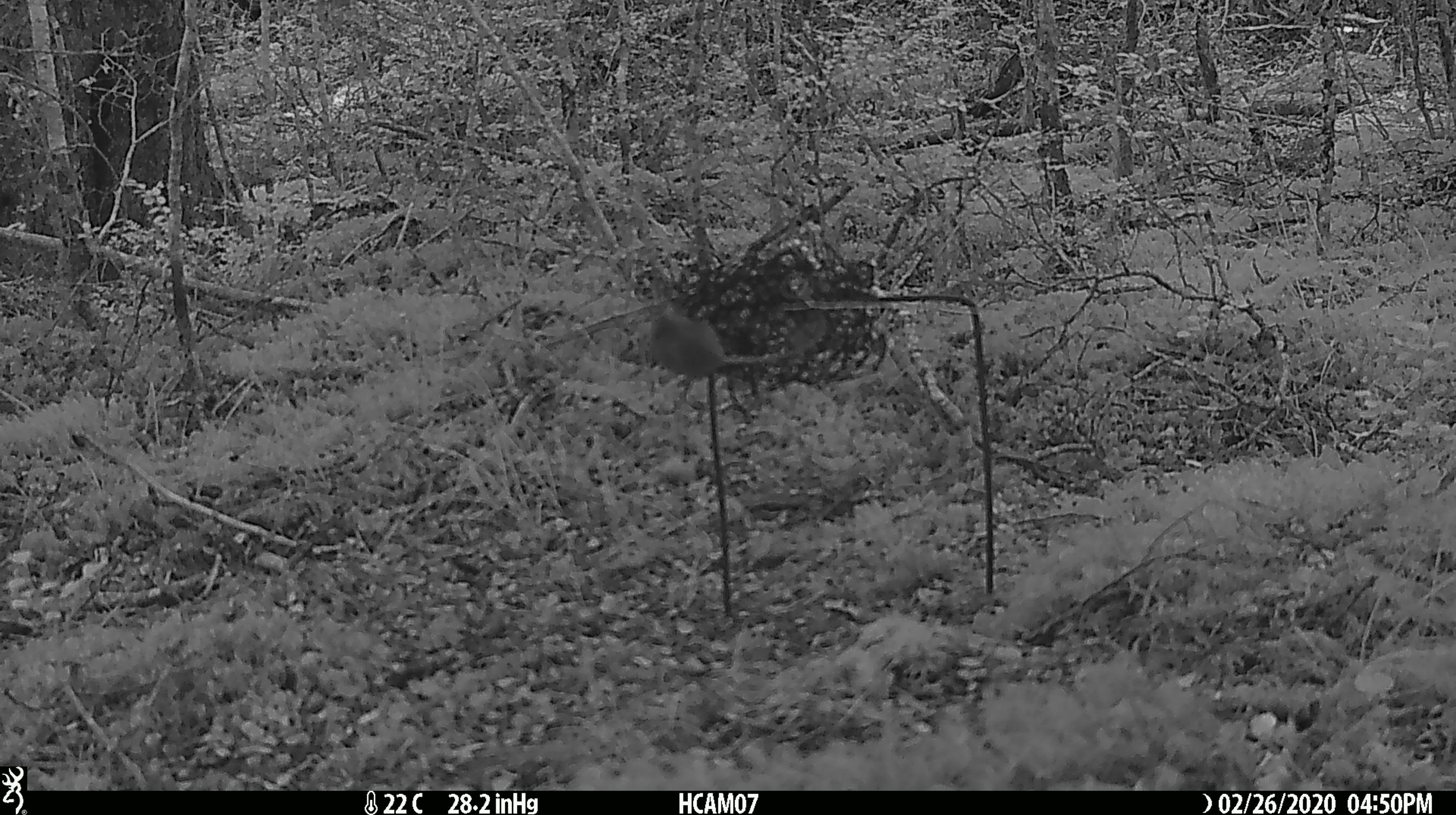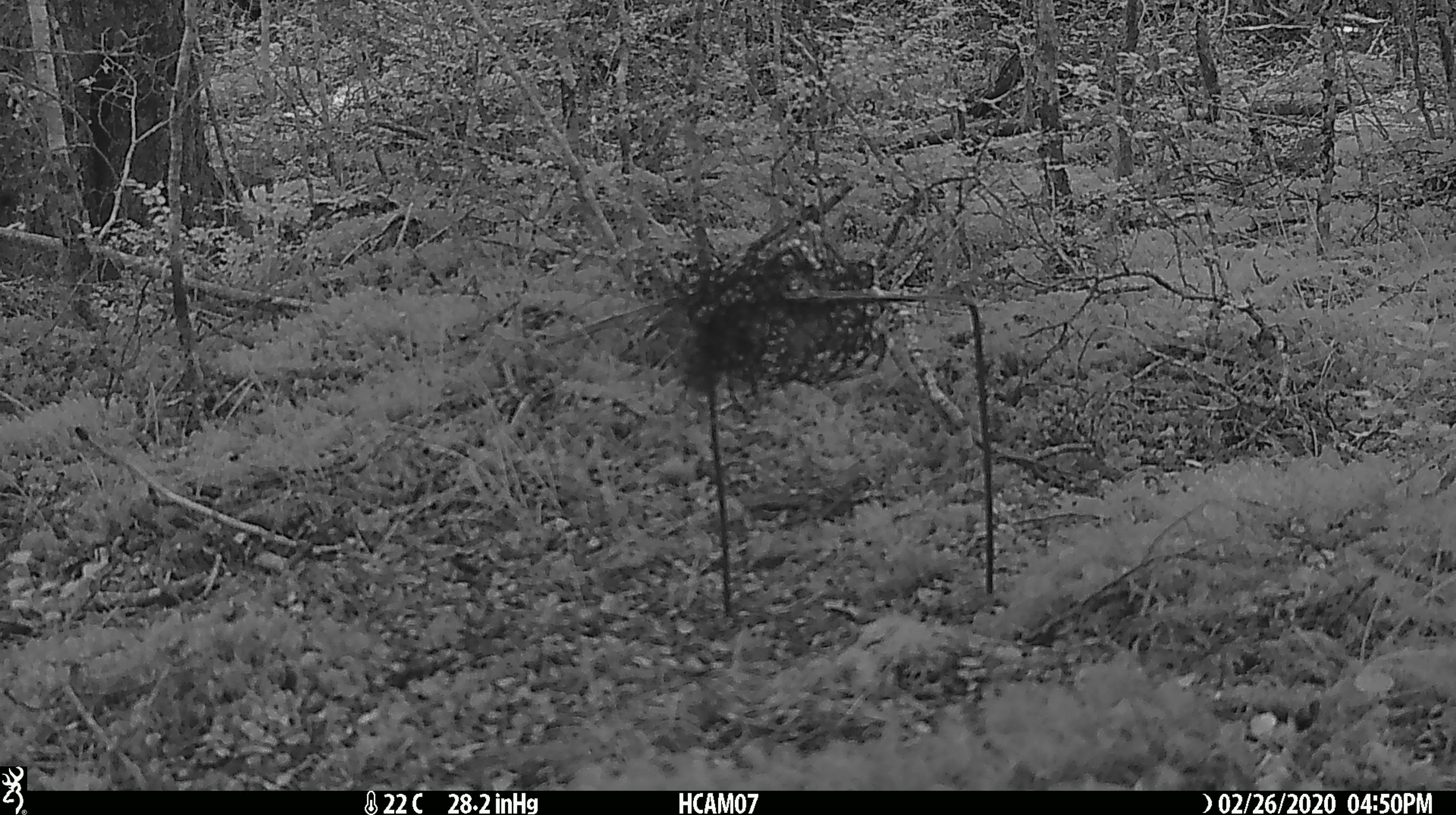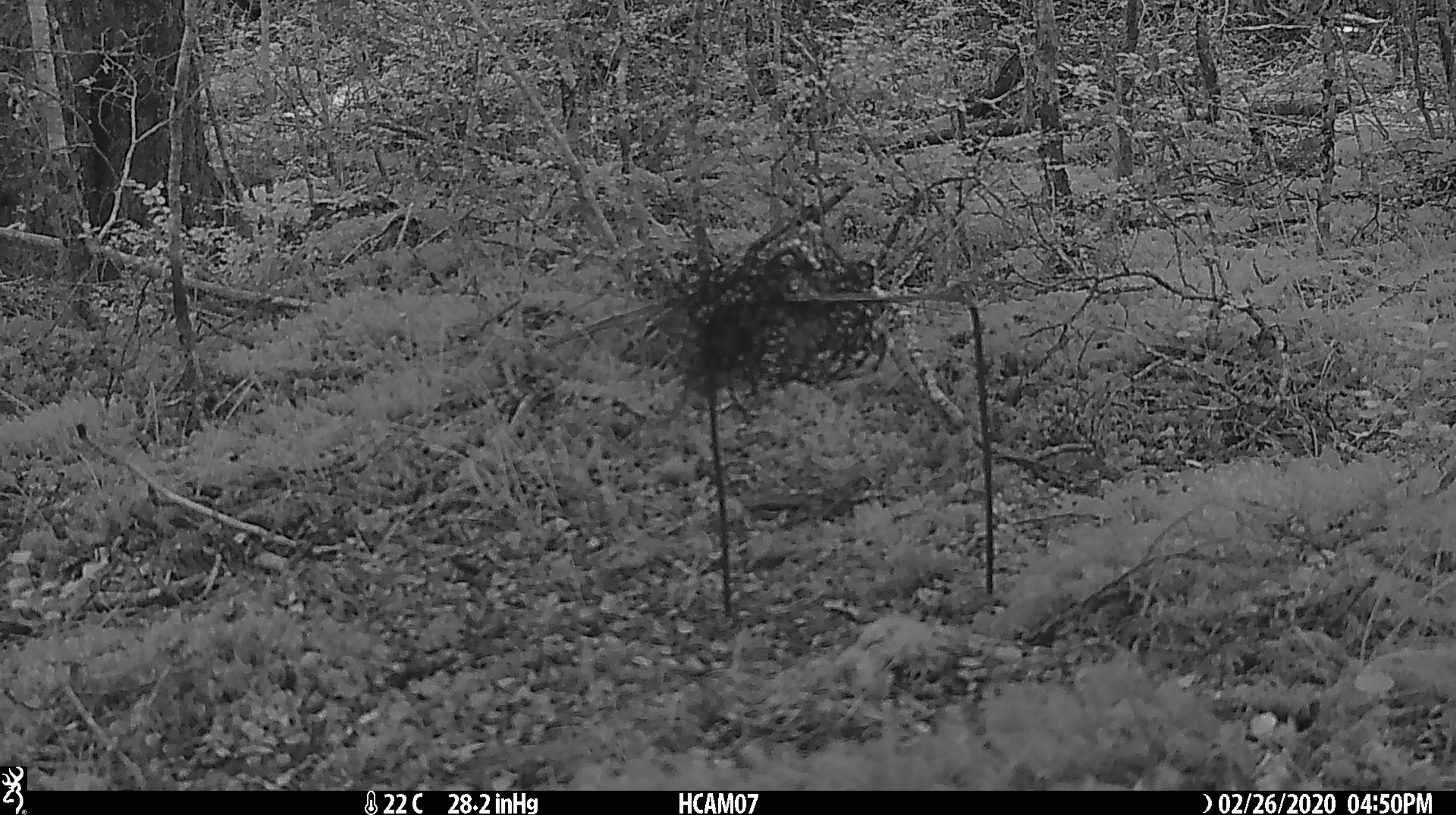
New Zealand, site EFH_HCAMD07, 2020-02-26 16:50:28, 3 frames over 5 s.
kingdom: Animalia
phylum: Chordata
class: Mammalia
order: Rodentia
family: Muridae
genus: Mus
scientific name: Mus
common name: mouse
Mouse (Mus).